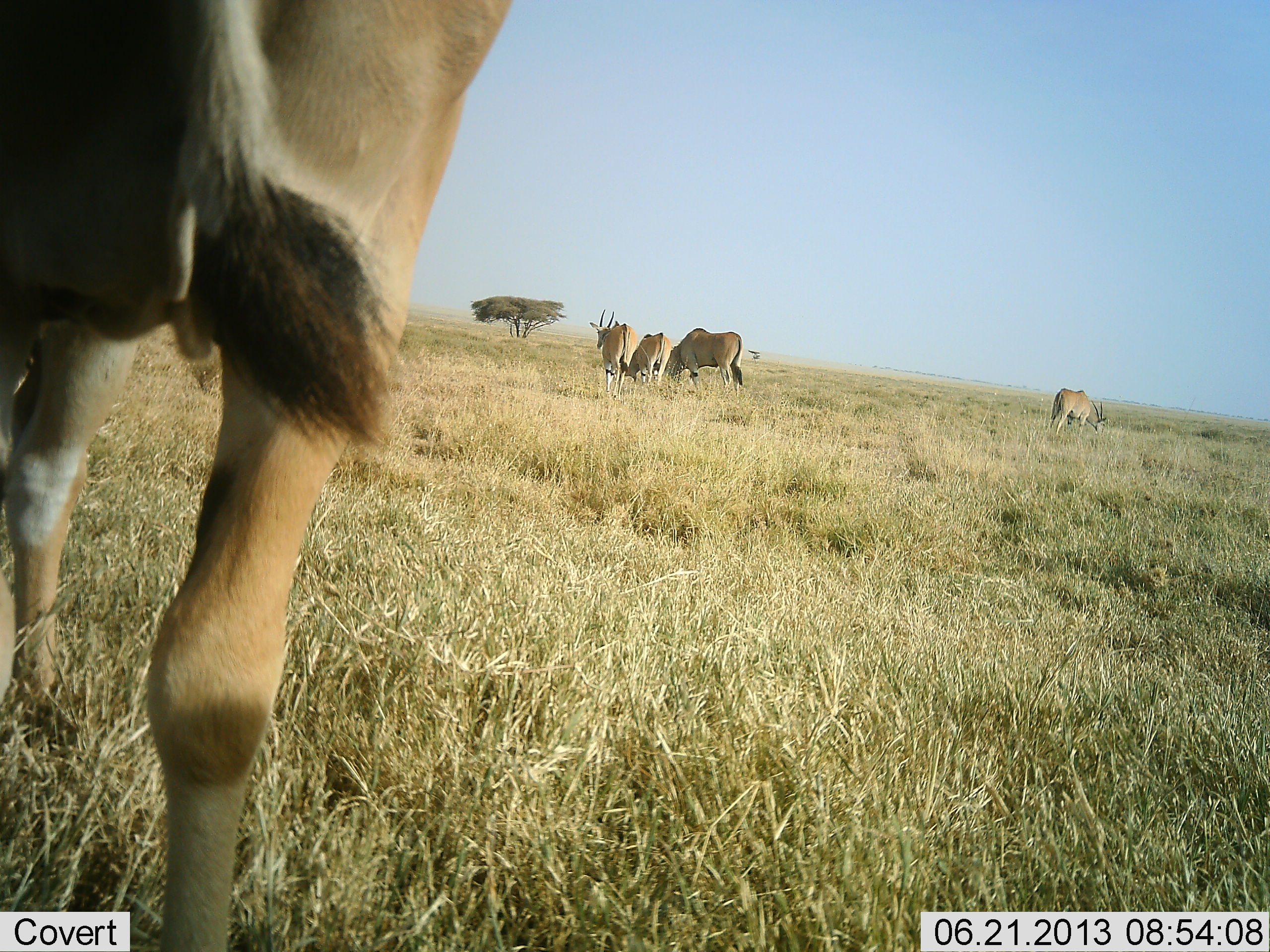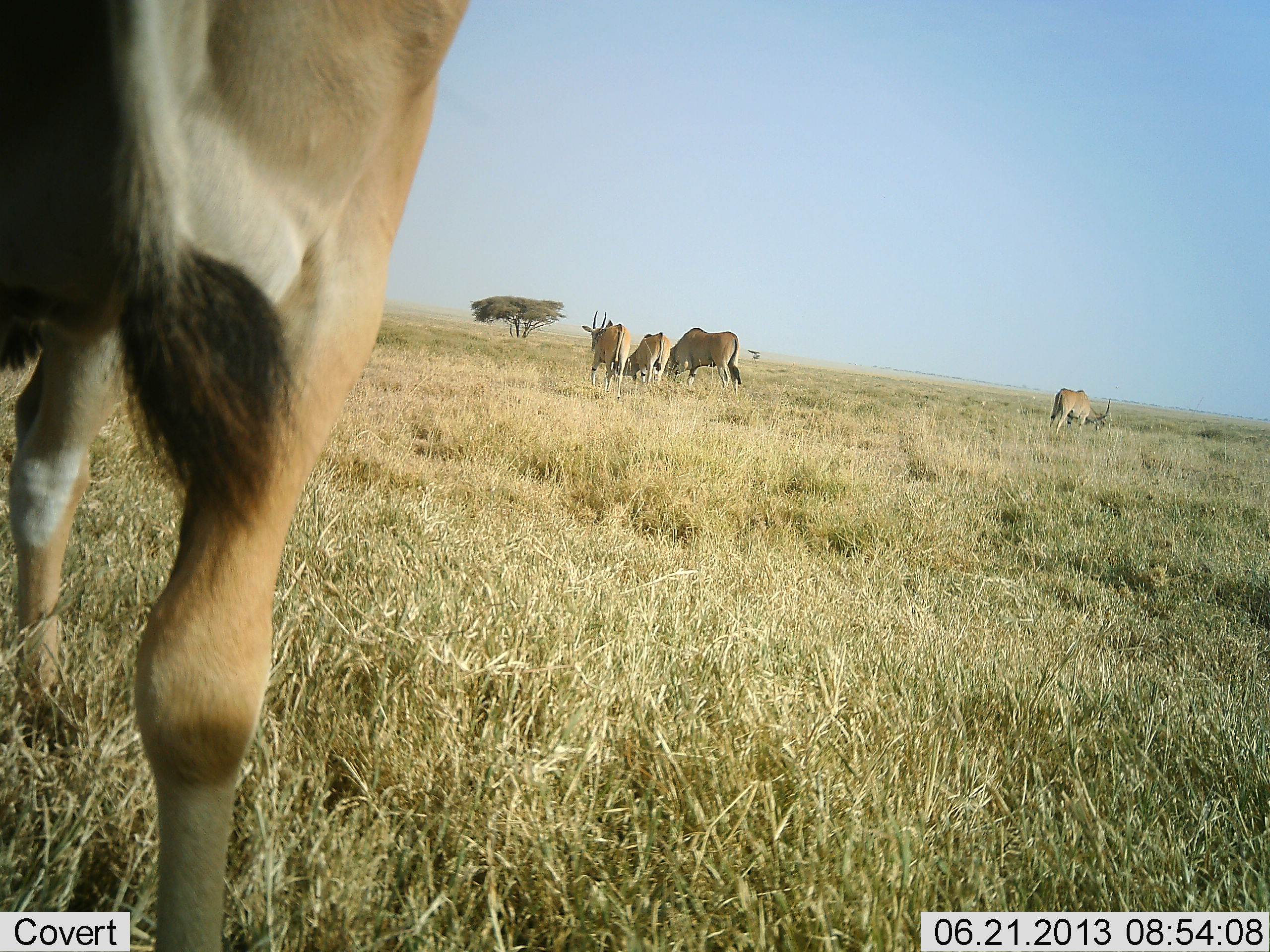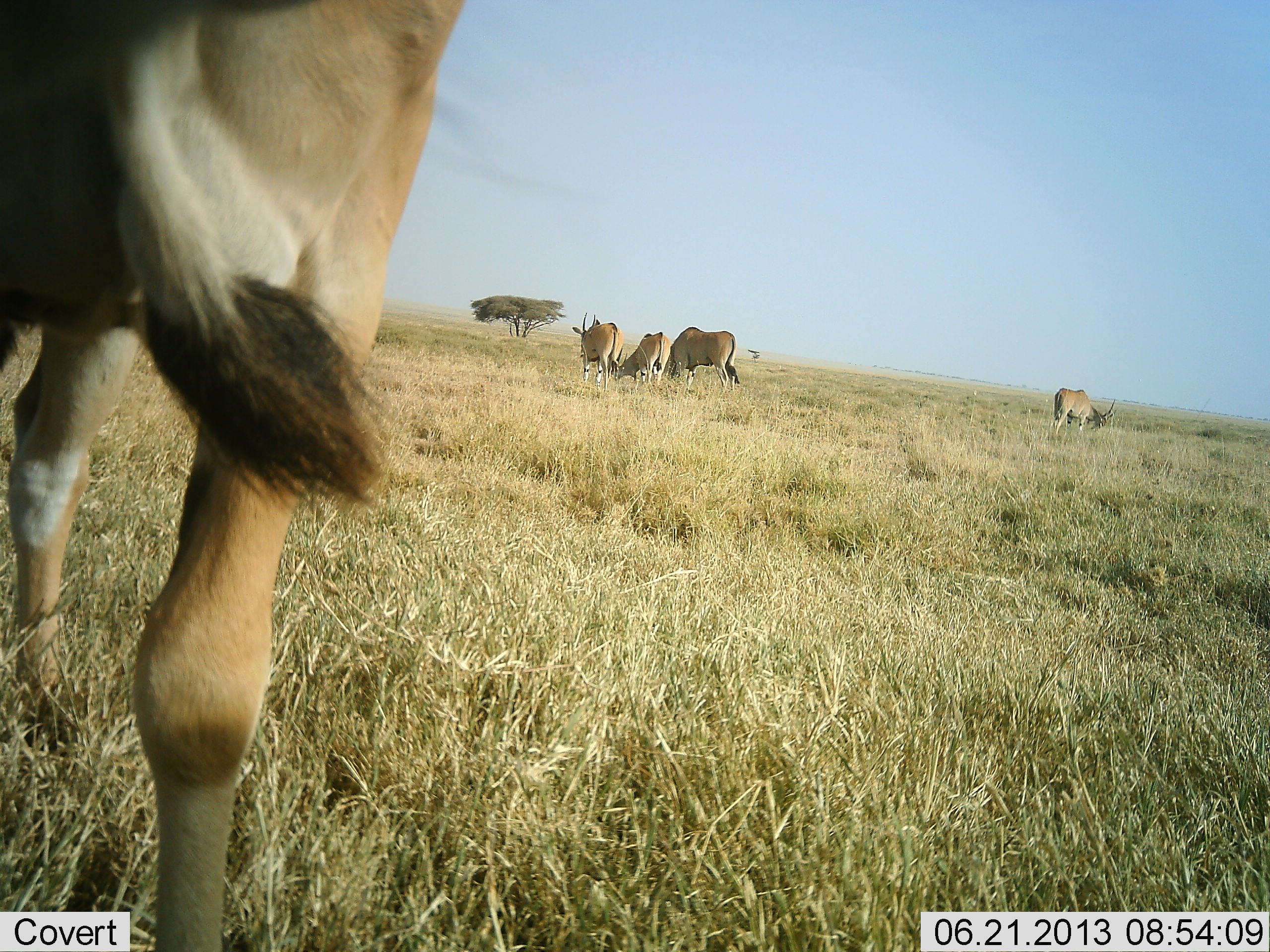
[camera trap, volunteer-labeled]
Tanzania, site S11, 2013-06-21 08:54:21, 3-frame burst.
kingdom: Animalia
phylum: Chordata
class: Mammalia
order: Artiodactyla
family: Bovidae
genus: Tragelaphus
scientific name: Tragelaphus oryx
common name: eland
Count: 5.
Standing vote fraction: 69%.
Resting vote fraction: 0%.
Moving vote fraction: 19%.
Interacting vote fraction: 0%.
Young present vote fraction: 0%.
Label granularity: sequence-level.